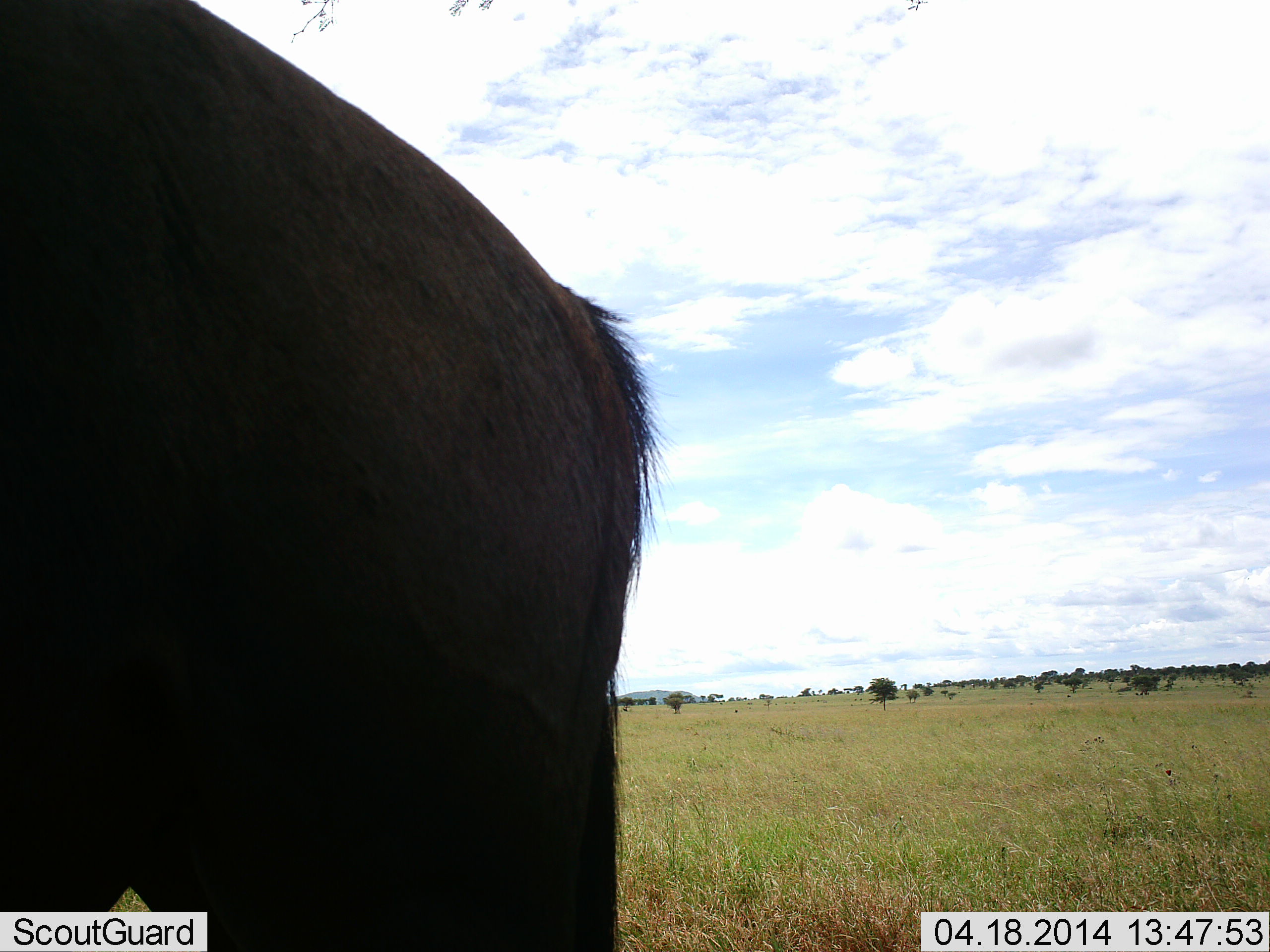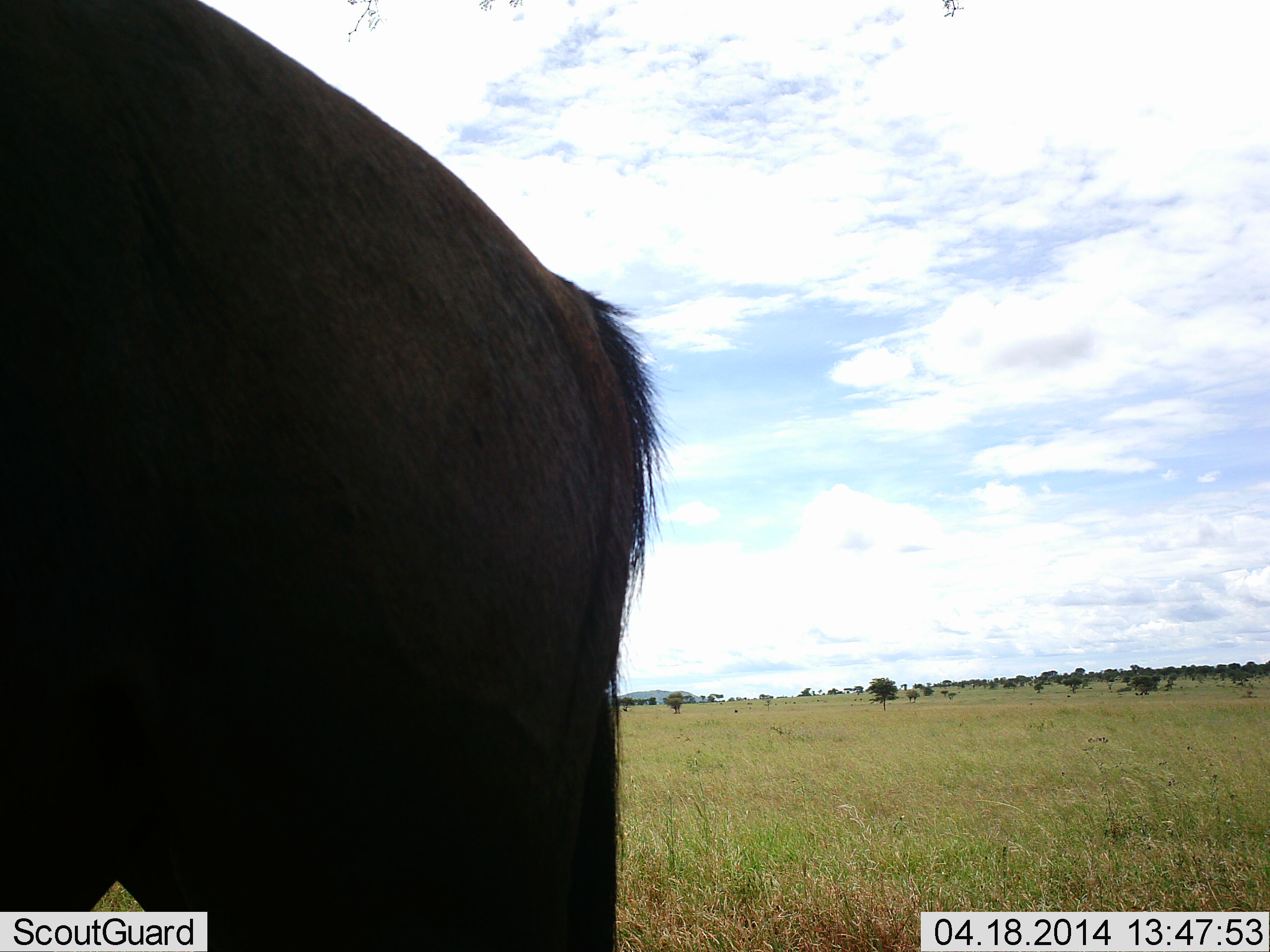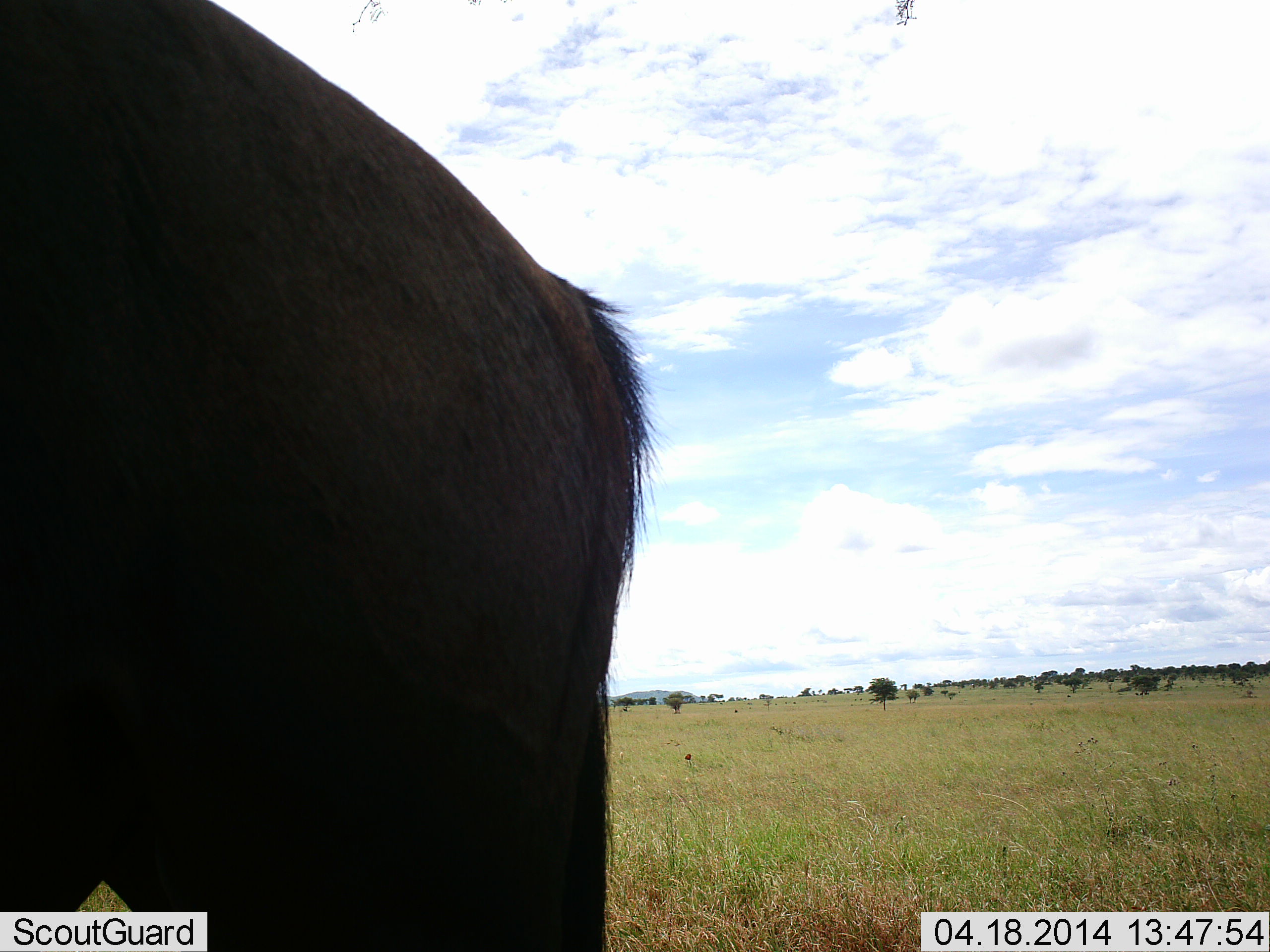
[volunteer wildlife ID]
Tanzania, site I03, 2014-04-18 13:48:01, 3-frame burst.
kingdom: Animalia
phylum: Chordata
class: Mammalia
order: Artiodactyla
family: Bovidae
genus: Connochaetes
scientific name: Connochaetes taurinus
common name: blue wildebeest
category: wildebeest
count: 1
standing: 100%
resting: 0%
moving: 0%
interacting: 0%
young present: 0%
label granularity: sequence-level